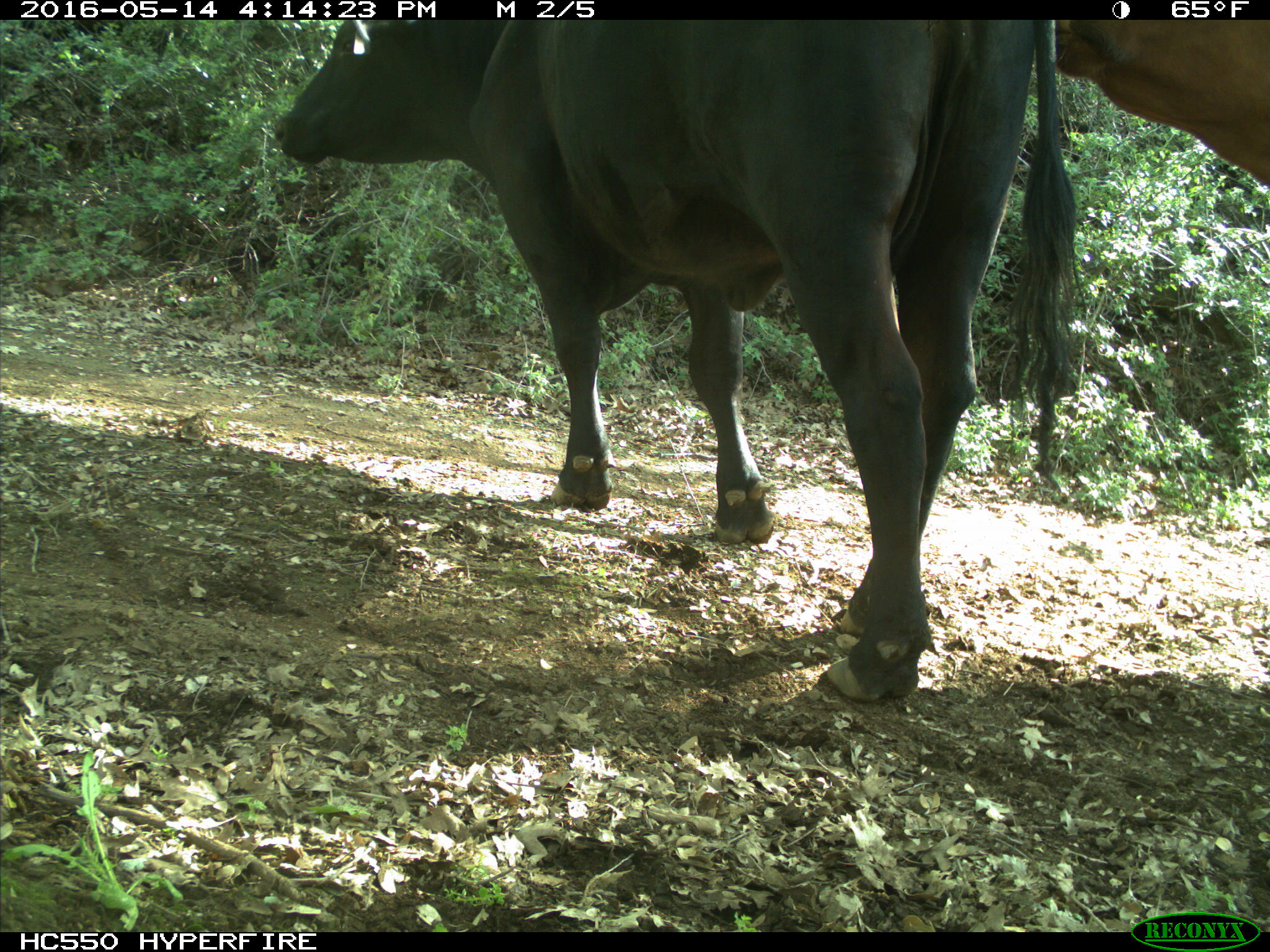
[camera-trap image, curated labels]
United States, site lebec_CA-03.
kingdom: Animalia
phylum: Chordata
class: Mammalia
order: Artiodactyla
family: Bovidae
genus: Bos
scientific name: Bos taurus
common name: domestic cow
Bos taurus (domestic cow).